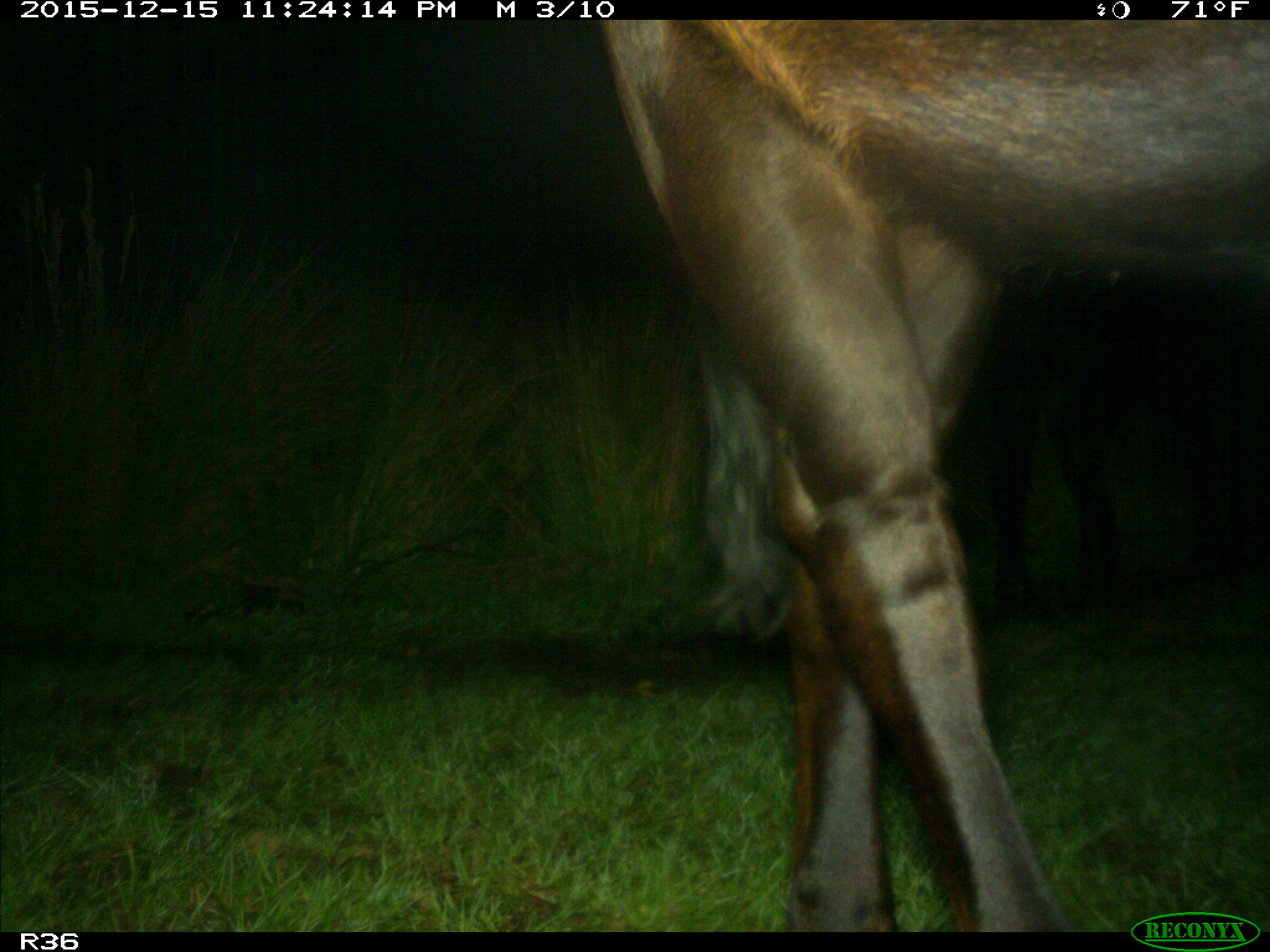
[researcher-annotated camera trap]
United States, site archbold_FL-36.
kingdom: Animalia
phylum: Chordata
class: Mammalia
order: Artiodactyla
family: Bovidae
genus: Bos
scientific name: Bos taurus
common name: domestic cow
Bos taurus (domestic cow).